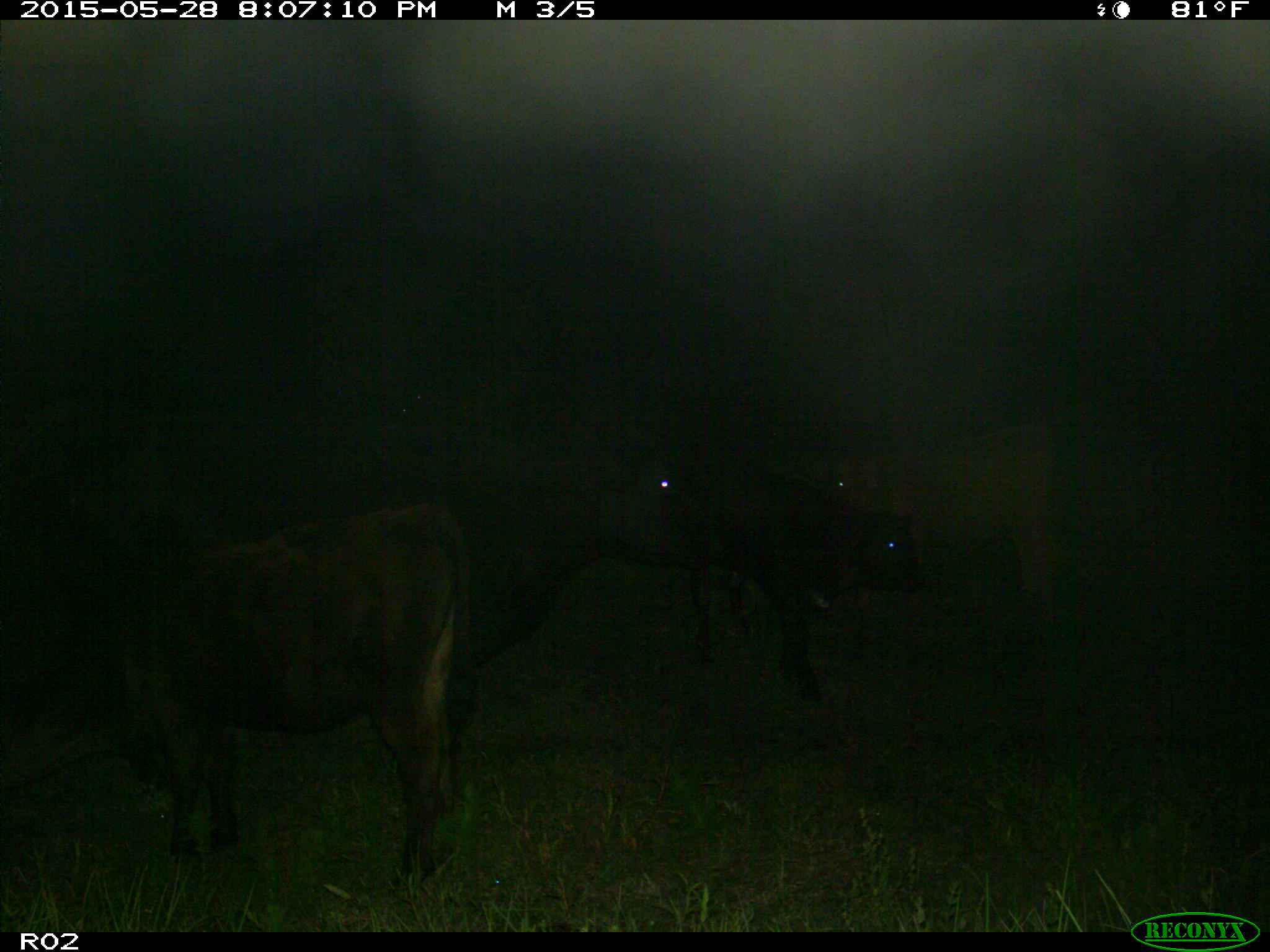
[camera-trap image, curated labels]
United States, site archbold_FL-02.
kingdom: Animalia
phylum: Chordata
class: Mammalia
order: Artiodactyla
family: Bovidae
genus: Bos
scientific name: Bos taurus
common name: domestic cow